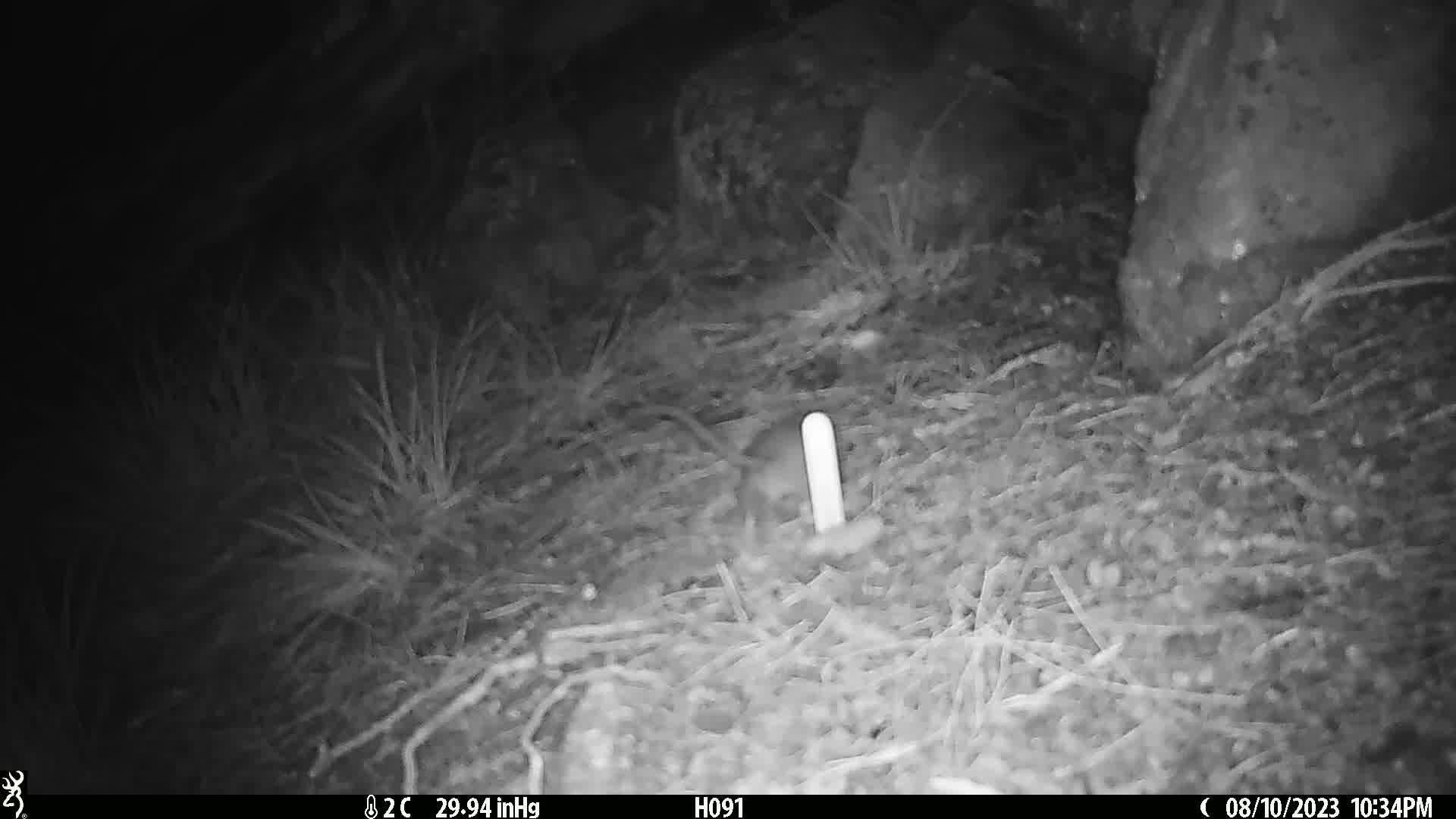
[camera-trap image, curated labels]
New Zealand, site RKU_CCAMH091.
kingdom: Animalia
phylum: Chordata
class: Mammalia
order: Rodentia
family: Muridae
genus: Rattus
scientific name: Rattus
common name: rat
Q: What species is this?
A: Rat (Rattus).